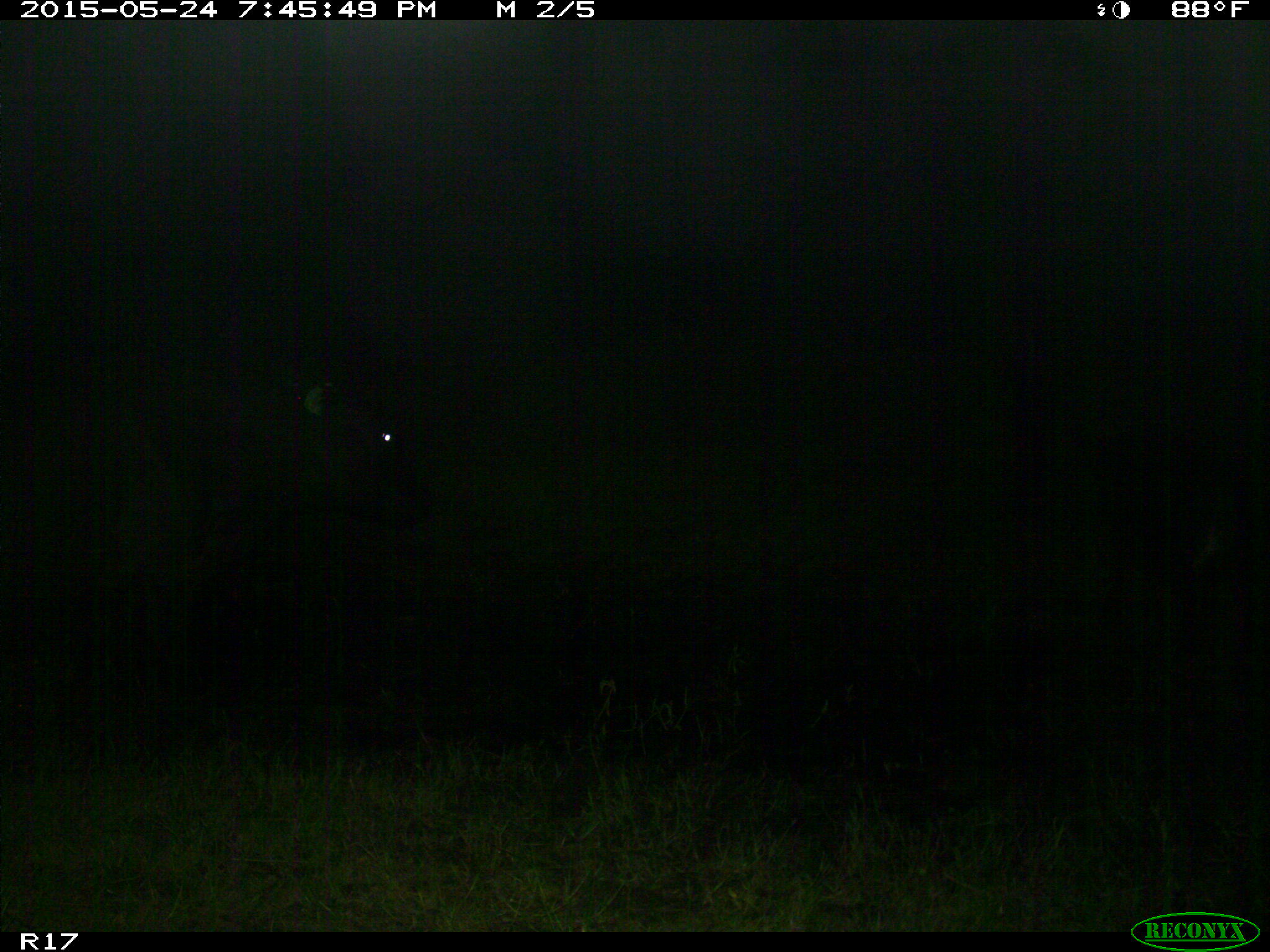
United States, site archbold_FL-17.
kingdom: Animalia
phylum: Chordata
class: Mammalia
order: Artiodactyla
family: Bovidae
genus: Bos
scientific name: Bos taurus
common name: domestic cow